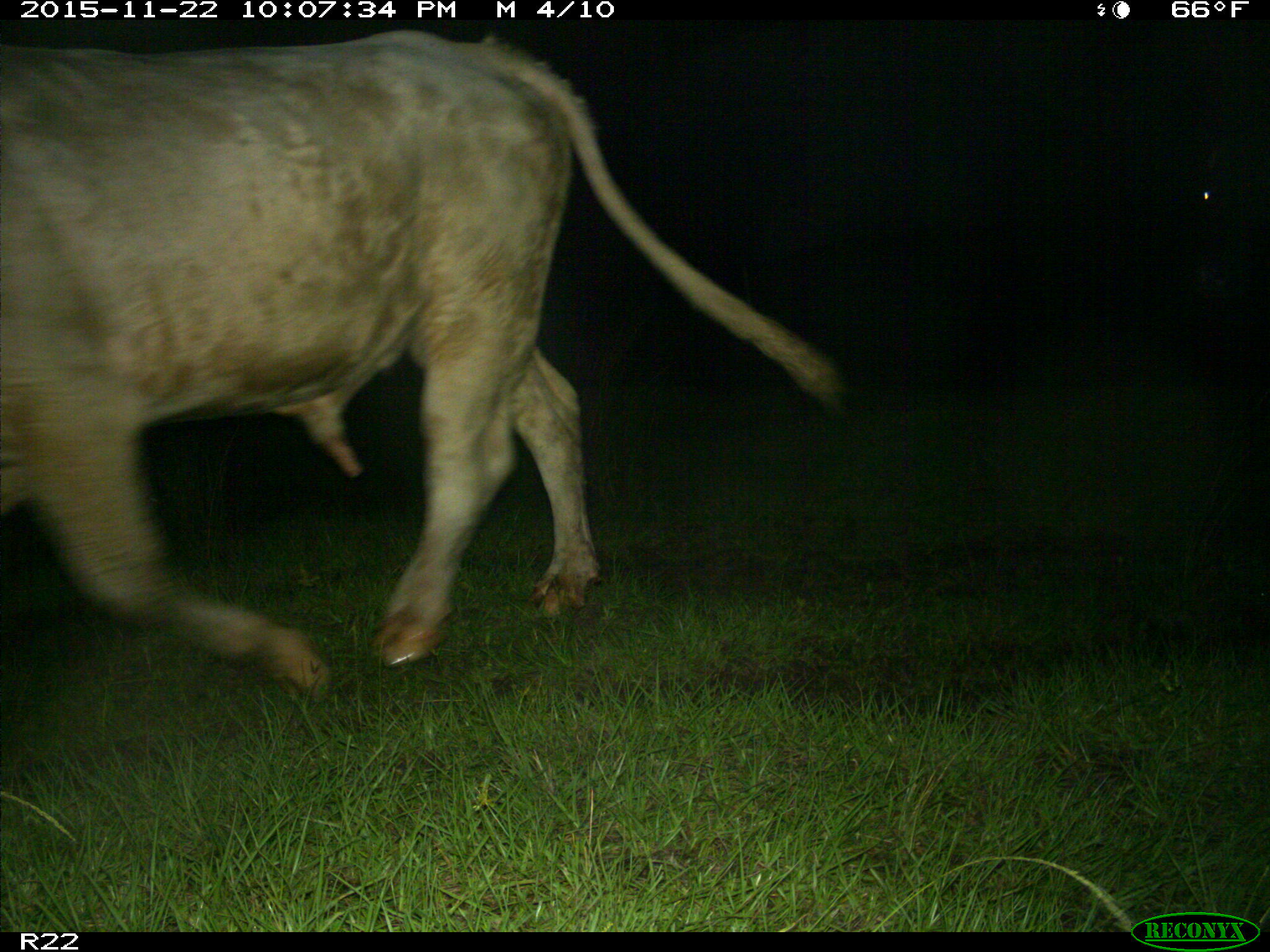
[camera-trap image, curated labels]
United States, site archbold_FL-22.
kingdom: Animalia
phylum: Chordata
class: Mammalia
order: Artiodactyla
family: Bovidae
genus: Bos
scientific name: Bos taurus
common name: domestic cow